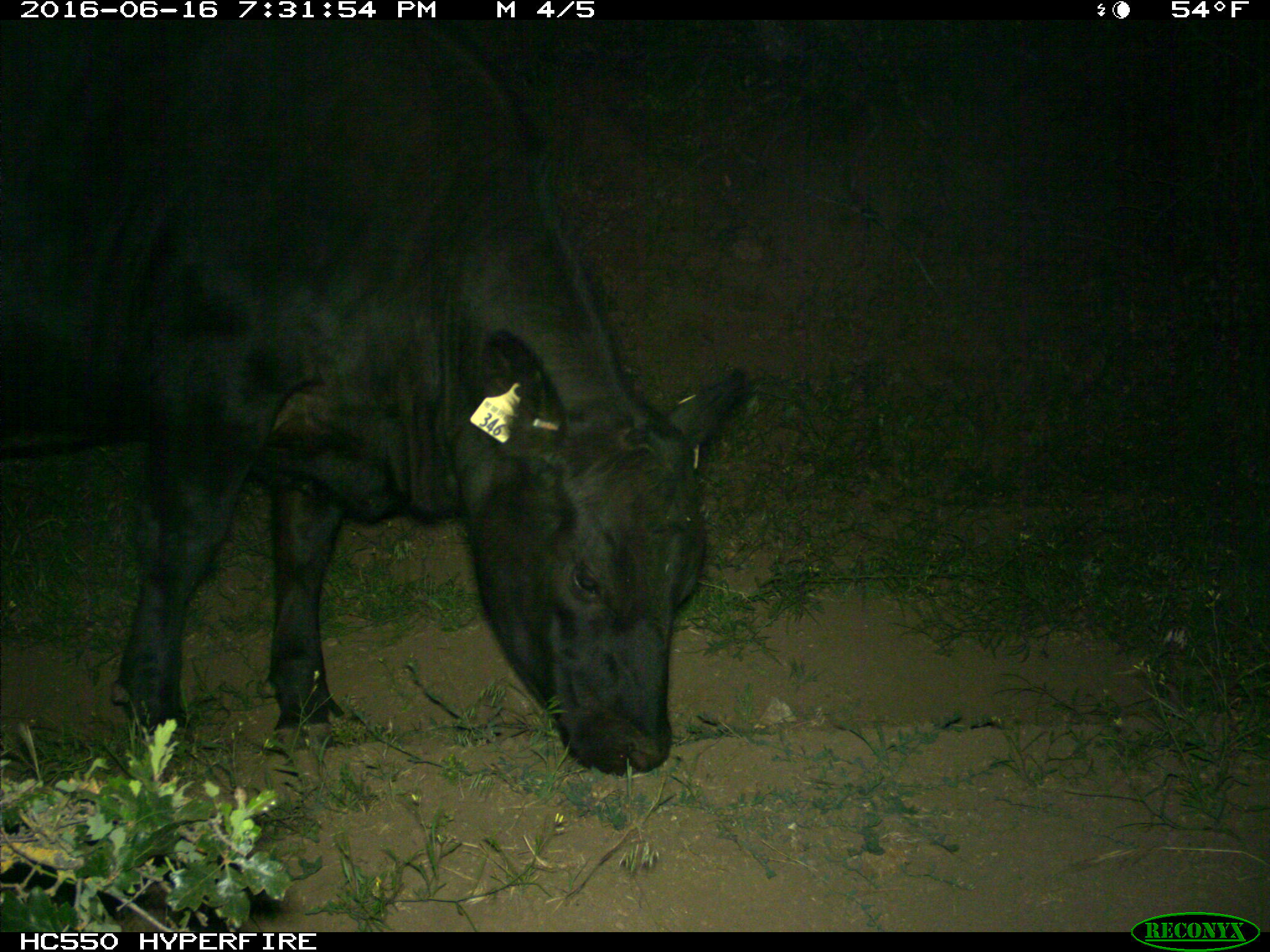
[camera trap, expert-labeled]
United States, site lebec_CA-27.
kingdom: Animalia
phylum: Chordata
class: Mammalia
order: Artiodactyla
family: Bovidae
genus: Bos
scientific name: Bos taurus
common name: domestic cow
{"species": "Bos taurus (domestic cow)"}